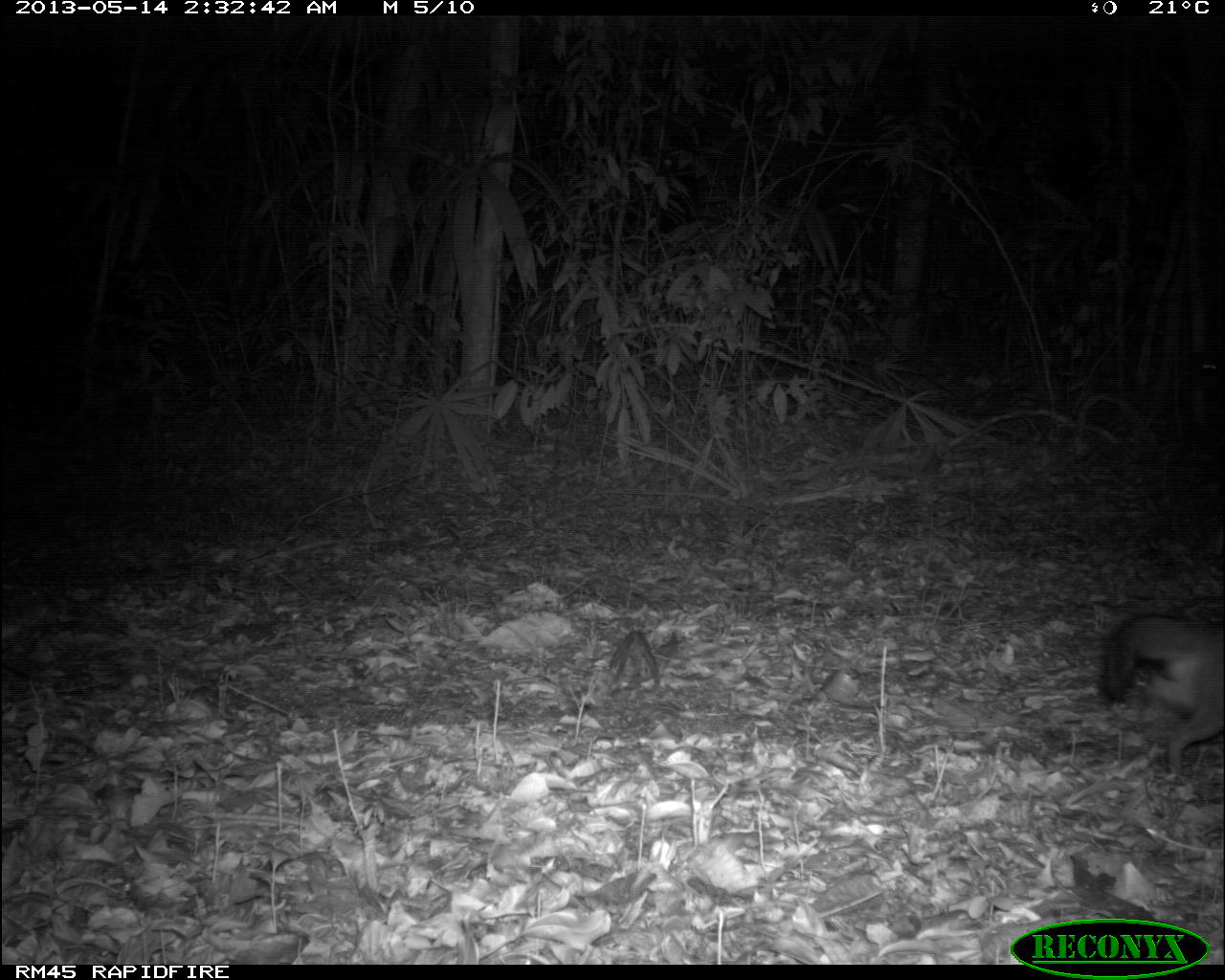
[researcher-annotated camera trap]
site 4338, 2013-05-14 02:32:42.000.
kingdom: Animalia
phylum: Chordata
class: Mammalia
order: Carnivora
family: Canidae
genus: Urocyon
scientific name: Urocyon cinereoargenteus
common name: gray fox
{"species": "Urocyon cinereoargenteus (gray fox)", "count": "1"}